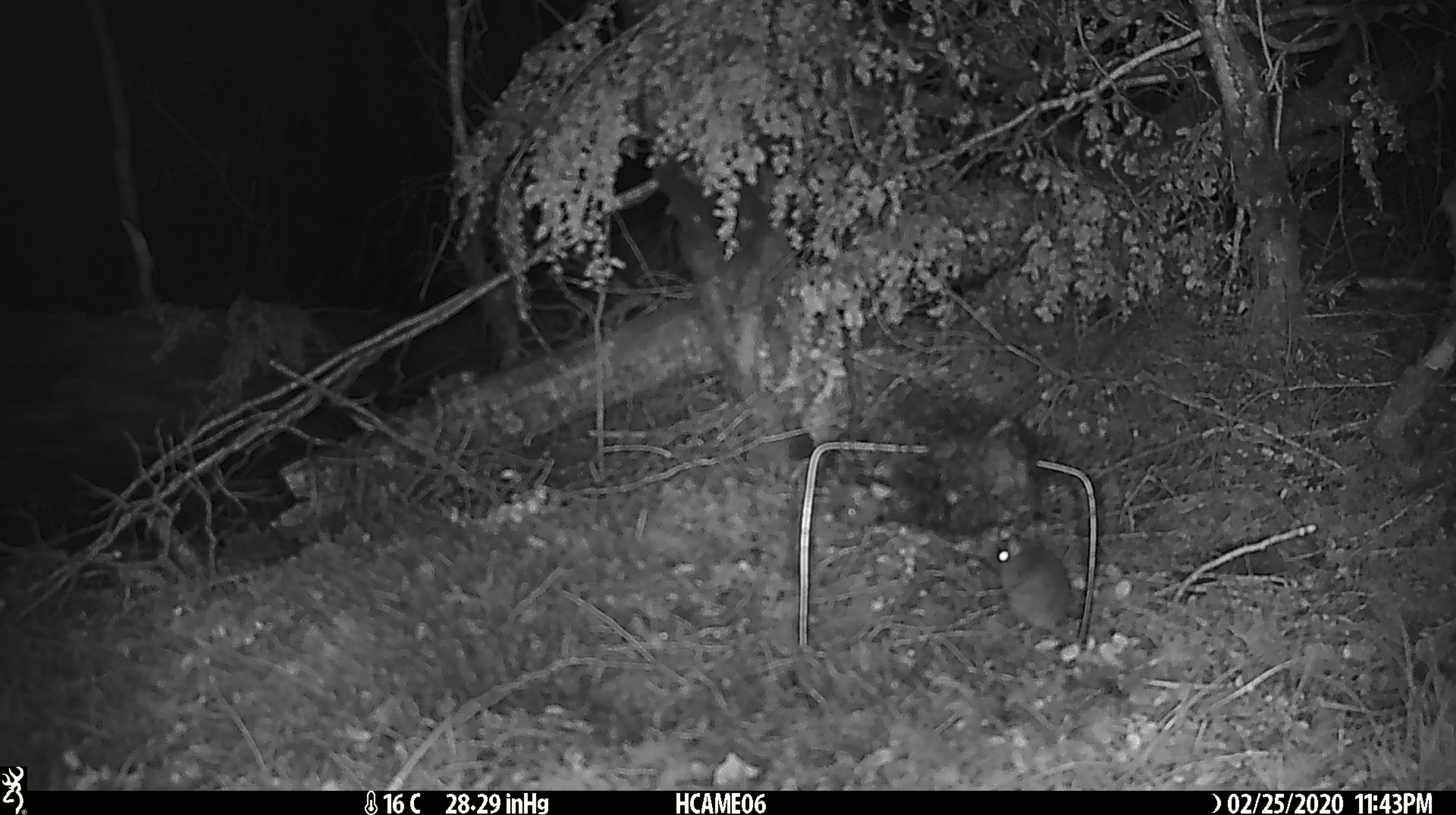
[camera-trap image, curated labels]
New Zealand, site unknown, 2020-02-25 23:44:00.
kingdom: Animalia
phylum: Chordata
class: Mammalia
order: Rodentia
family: Muridae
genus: Mus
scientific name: Mus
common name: mouse